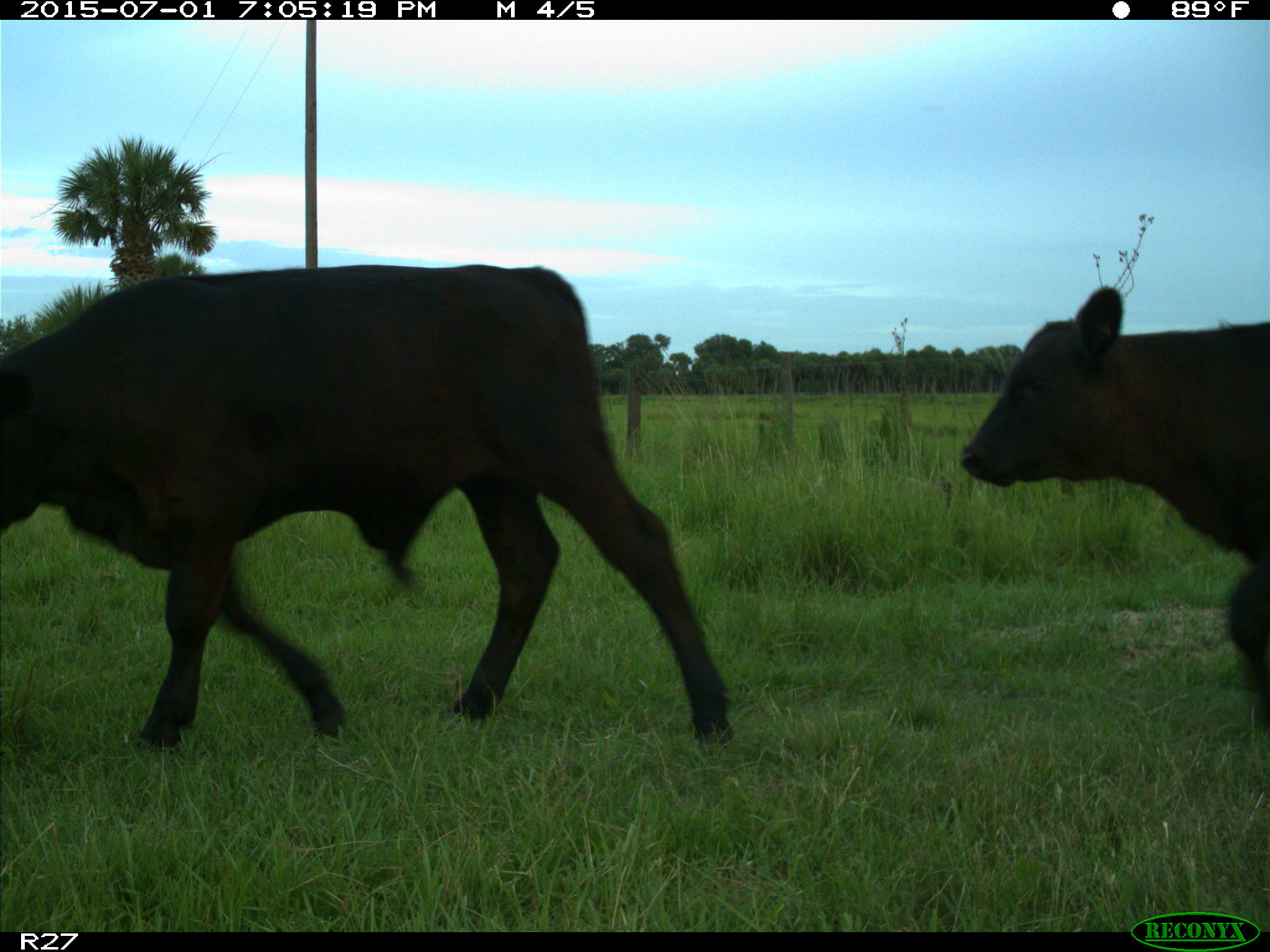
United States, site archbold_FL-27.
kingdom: Animalia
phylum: Chordata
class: Mammalia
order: Artiodactyla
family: Bovidae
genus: Bos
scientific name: Bos taurus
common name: domestic cow